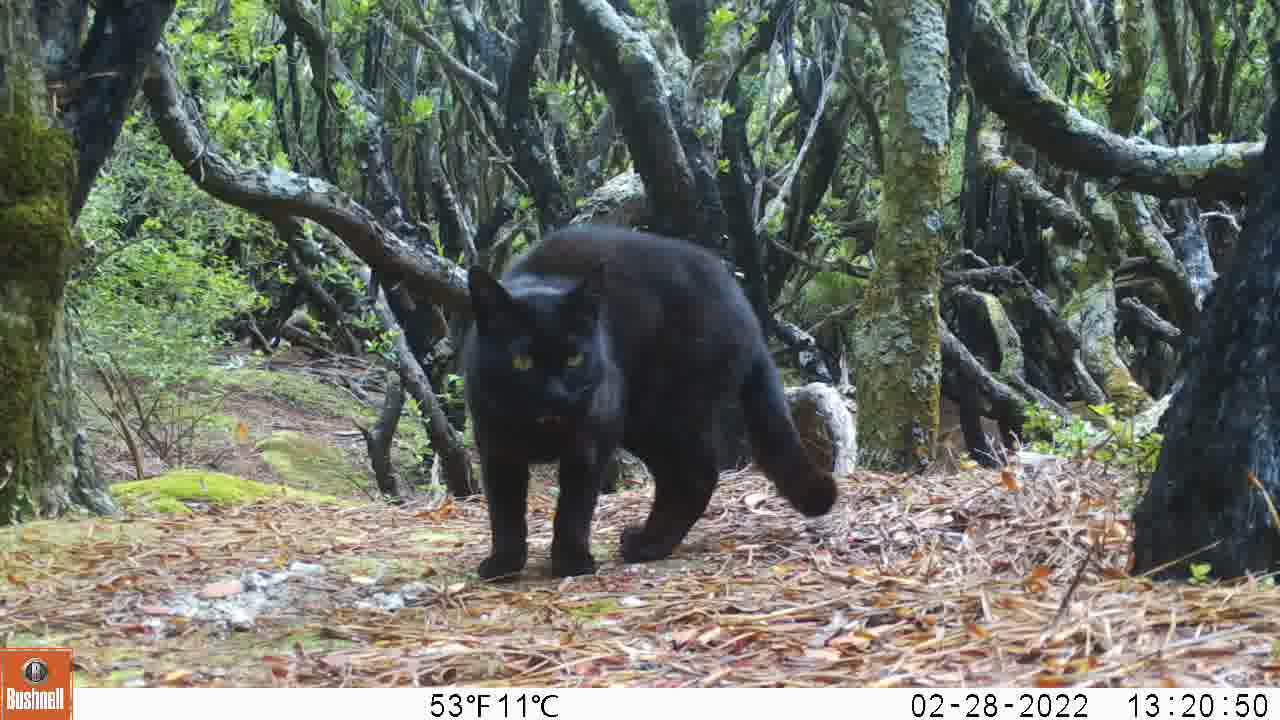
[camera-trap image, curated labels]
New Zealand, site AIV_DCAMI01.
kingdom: Animalia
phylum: Chordata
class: Mammalia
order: Carnivora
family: Felidae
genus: Felis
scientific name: Felis catus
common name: domestic cat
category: cat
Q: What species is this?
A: Cat (domestic cat) (Felis catus).